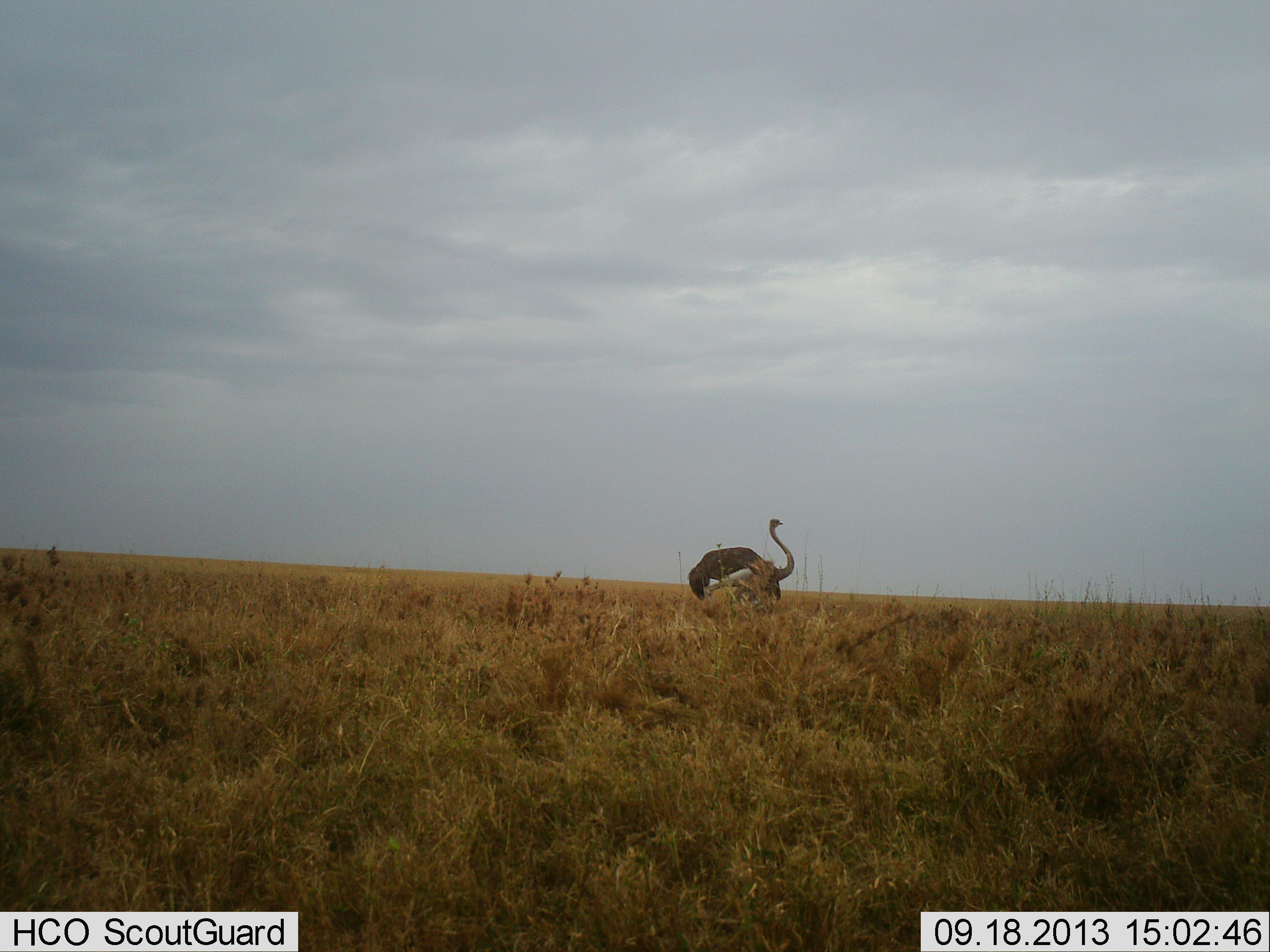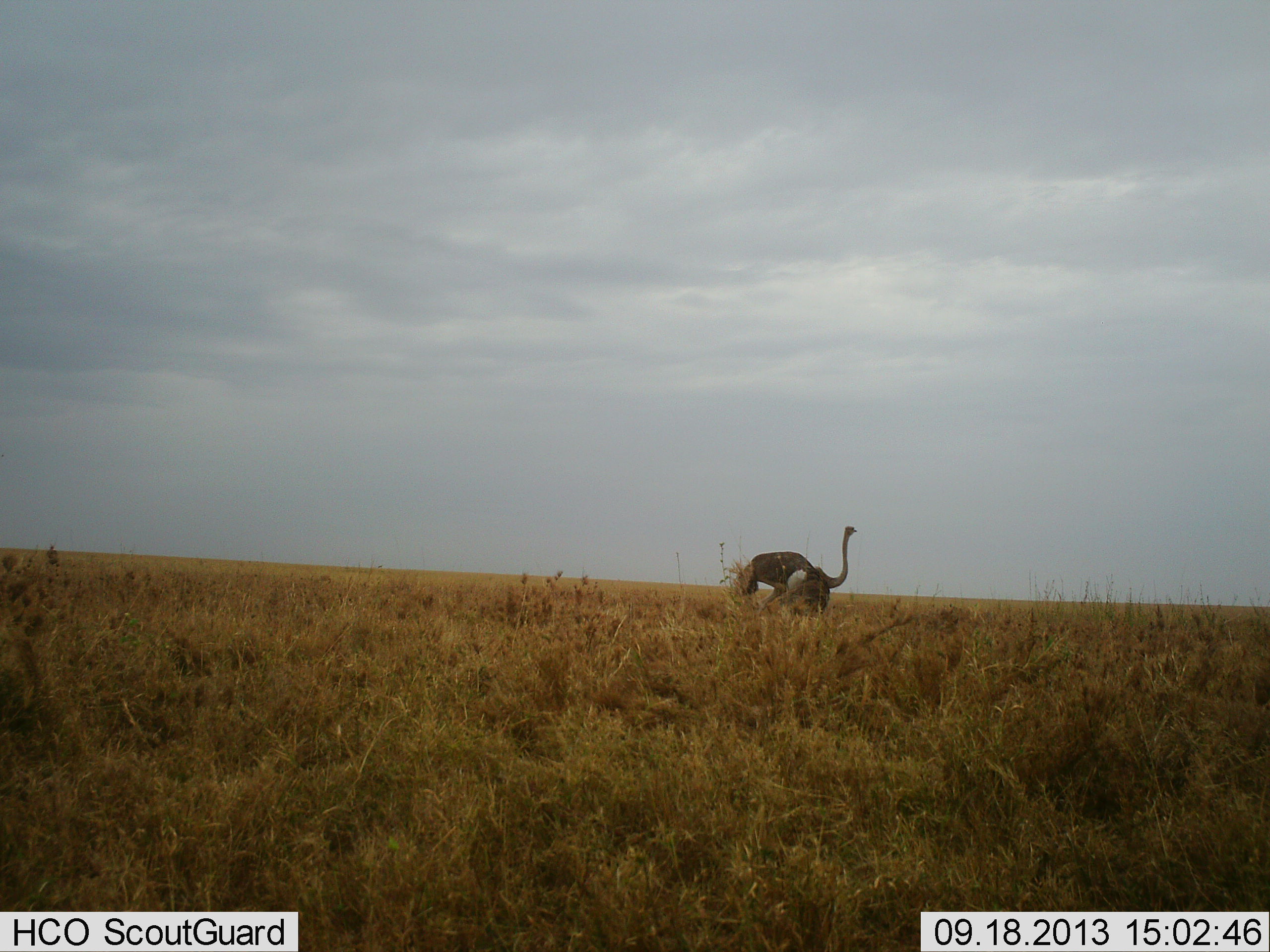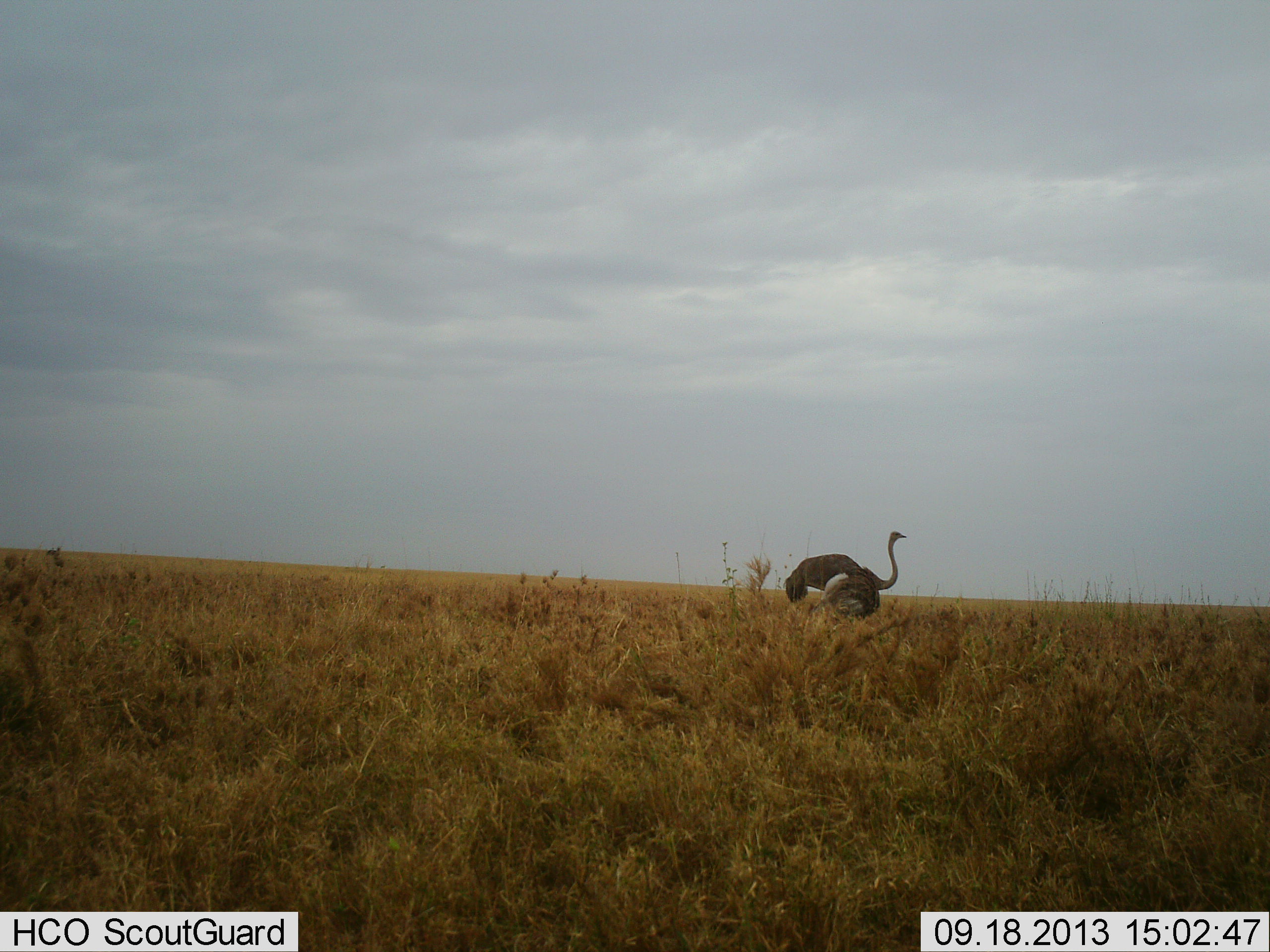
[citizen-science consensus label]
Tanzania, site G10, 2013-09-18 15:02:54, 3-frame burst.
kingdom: Animalia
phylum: Chordata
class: Aves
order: Struthioniformes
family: Struthionidae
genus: Struthio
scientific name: Struthio camelus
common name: ostrich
Ostrich (Struthio camelus), count 1. Behavior (volunteer vote fractions): standing 9%, resting 0%, moving 91%, interacting 0%. Young present (vote fraction): 0%. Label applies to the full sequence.